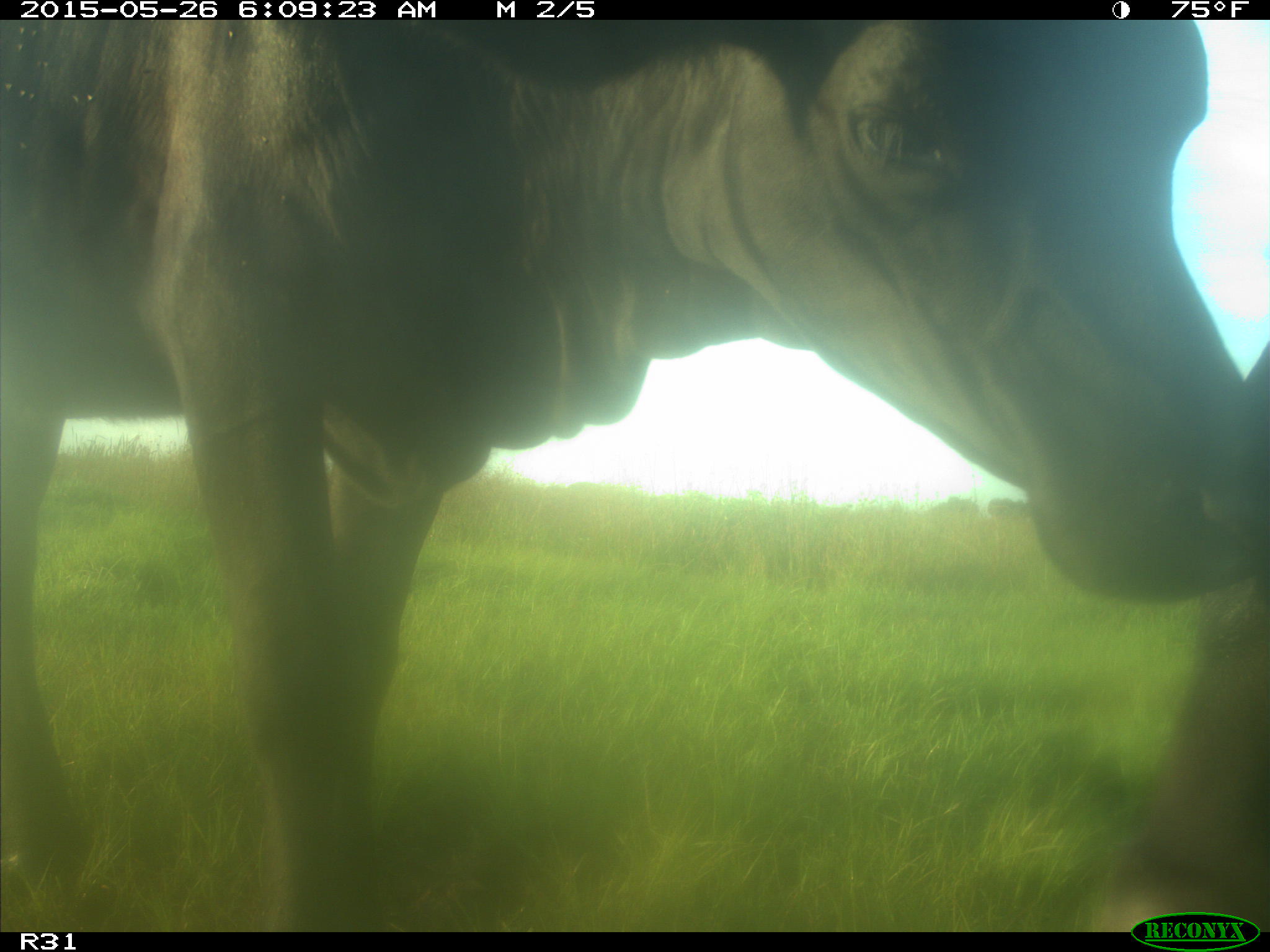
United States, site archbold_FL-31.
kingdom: Animalia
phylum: Chordata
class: Mammalia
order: Artiodactyla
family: Bovidae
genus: Bos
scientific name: Bos taurus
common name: domestic cow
Bos taurus (domestic cow).